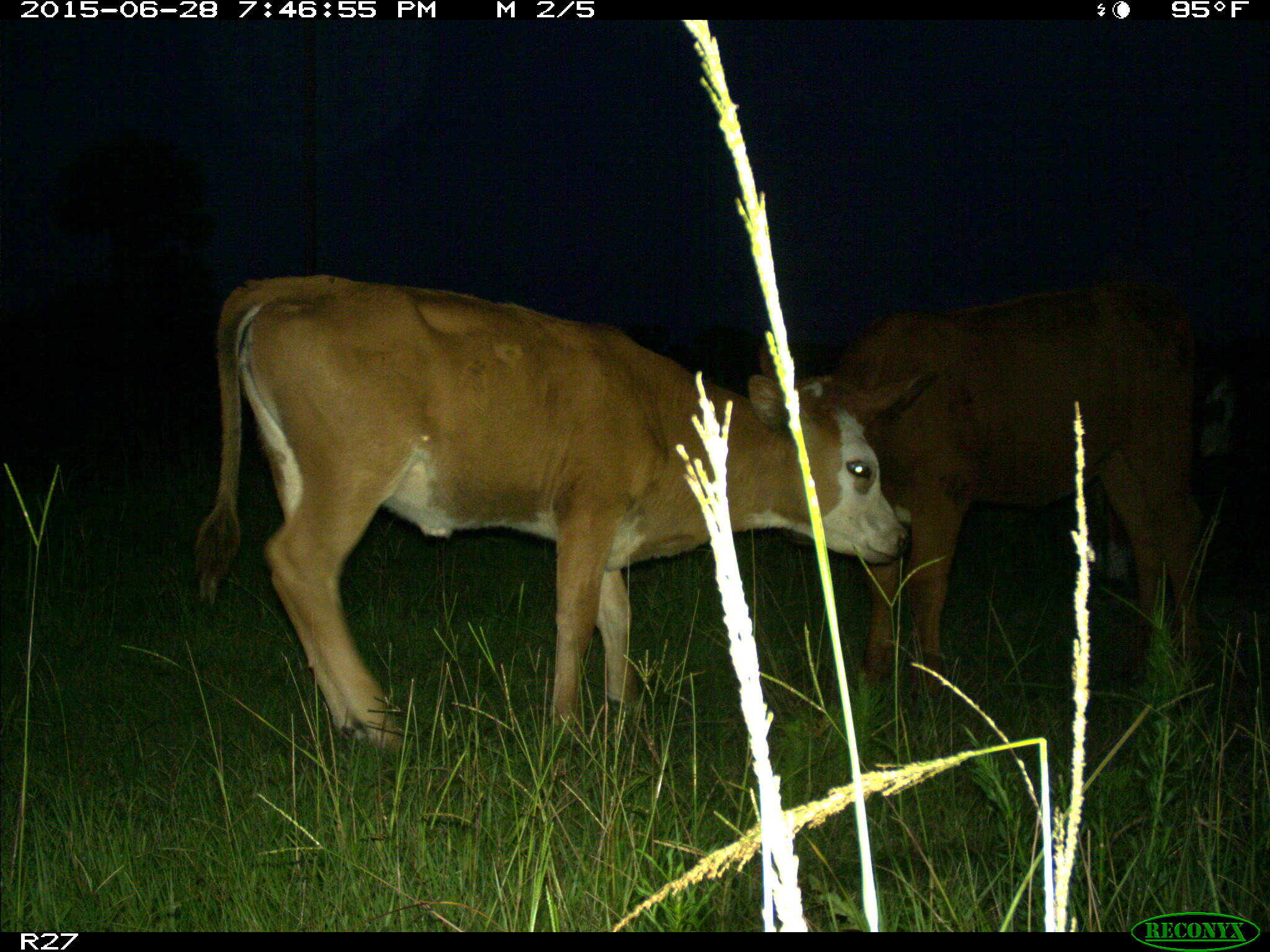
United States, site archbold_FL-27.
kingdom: Animalia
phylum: Chordata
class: Mammalia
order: Artiodactyla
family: Bovidae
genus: Bos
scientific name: Bos taurus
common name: domestic cow